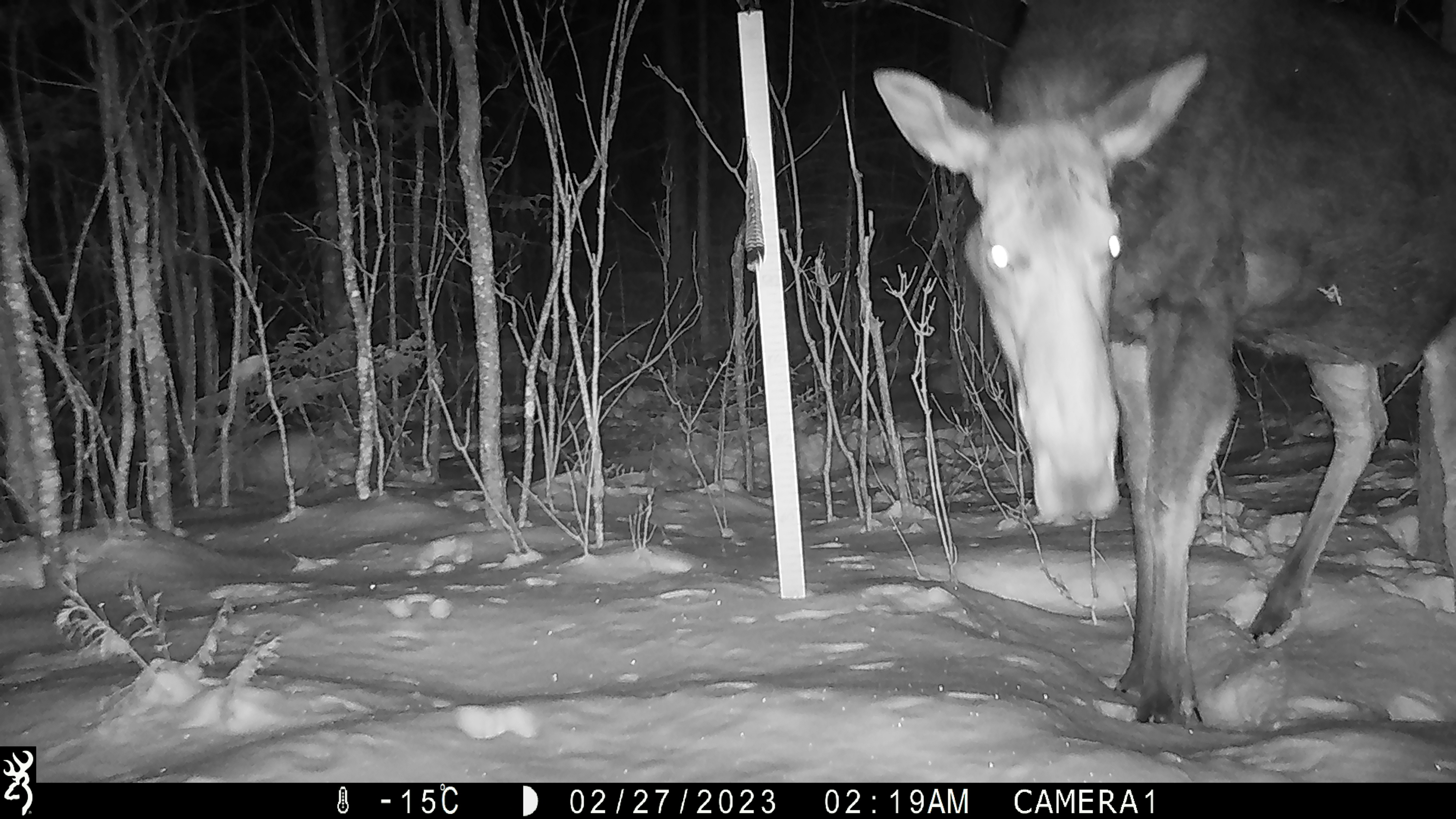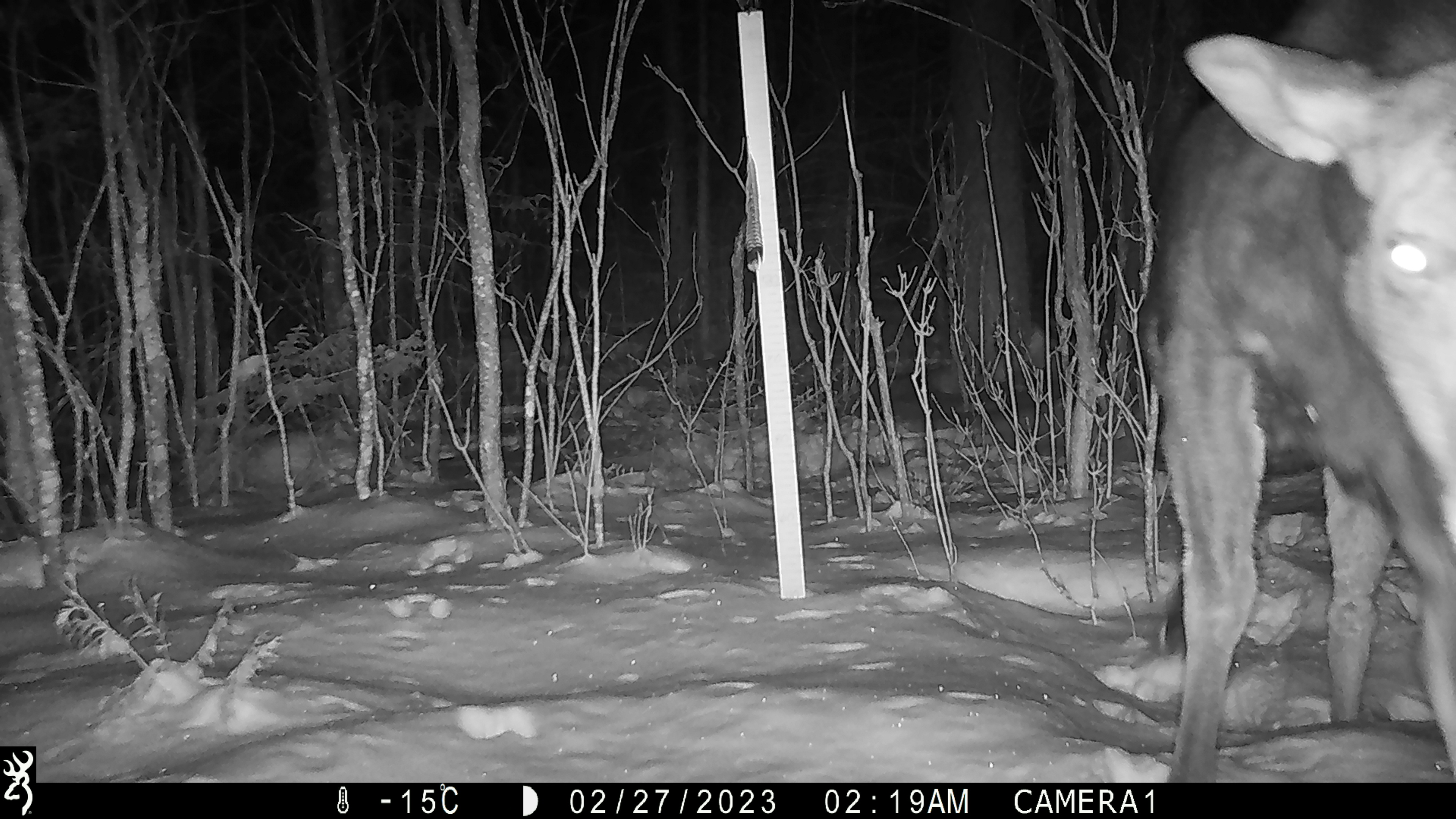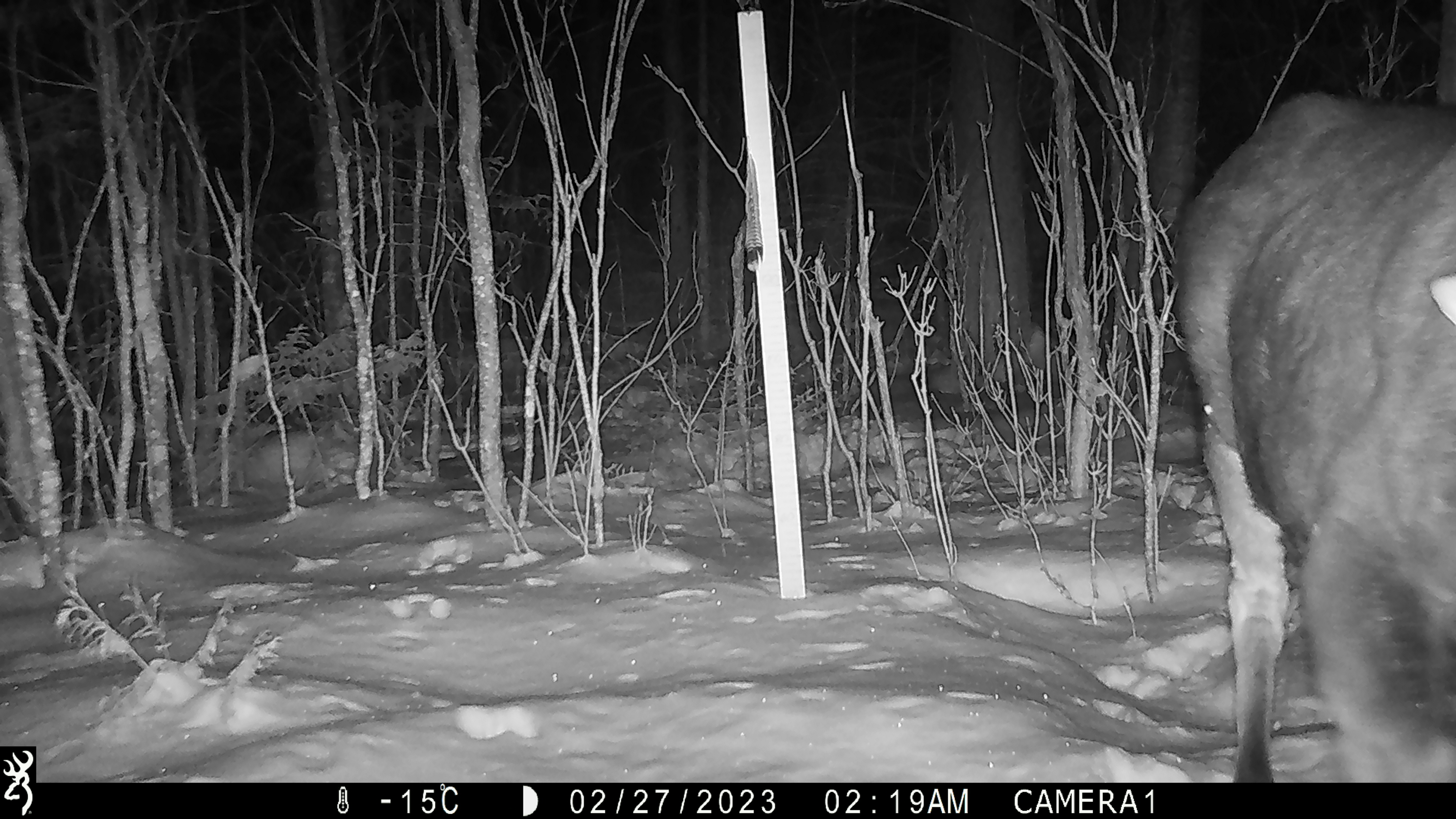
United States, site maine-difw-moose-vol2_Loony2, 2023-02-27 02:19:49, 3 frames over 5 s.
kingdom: Animalia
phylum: Chordata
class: Mammalia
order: Artiodactyla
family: Cervidae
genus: Alces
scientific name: Alces alces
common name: moose